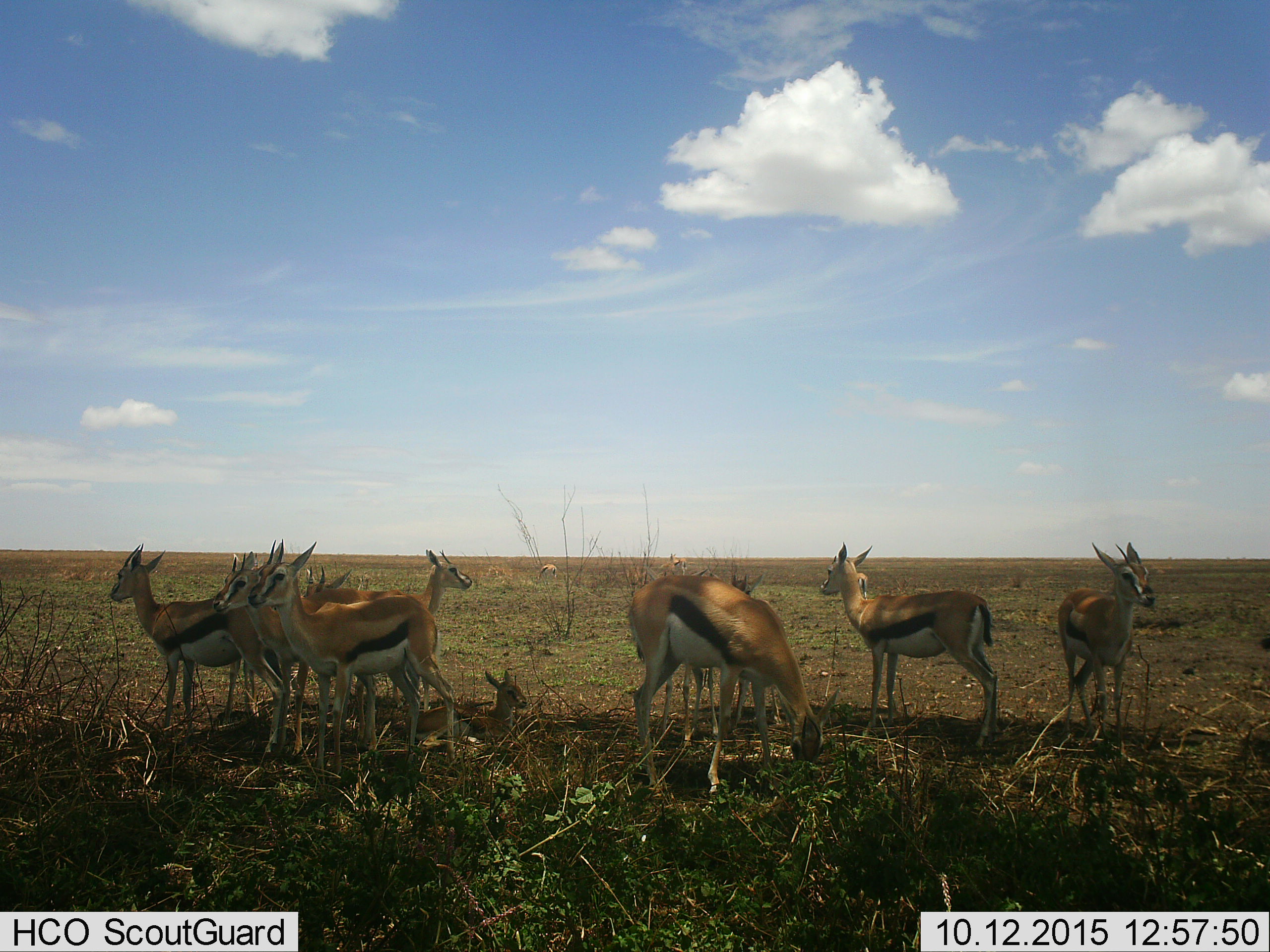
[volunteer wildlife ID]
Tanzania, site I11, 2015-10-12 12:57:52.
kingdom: Animalia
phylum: Chordata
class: Mammalia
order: Artiodactyla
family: Bovidae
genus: Eudorcas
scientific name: Eudorcas thomsonii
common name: thomson's gazelle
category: gazellethomsons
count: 11-50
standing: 90%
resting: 70%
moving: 10%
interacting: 0%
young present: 60%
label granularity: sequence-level